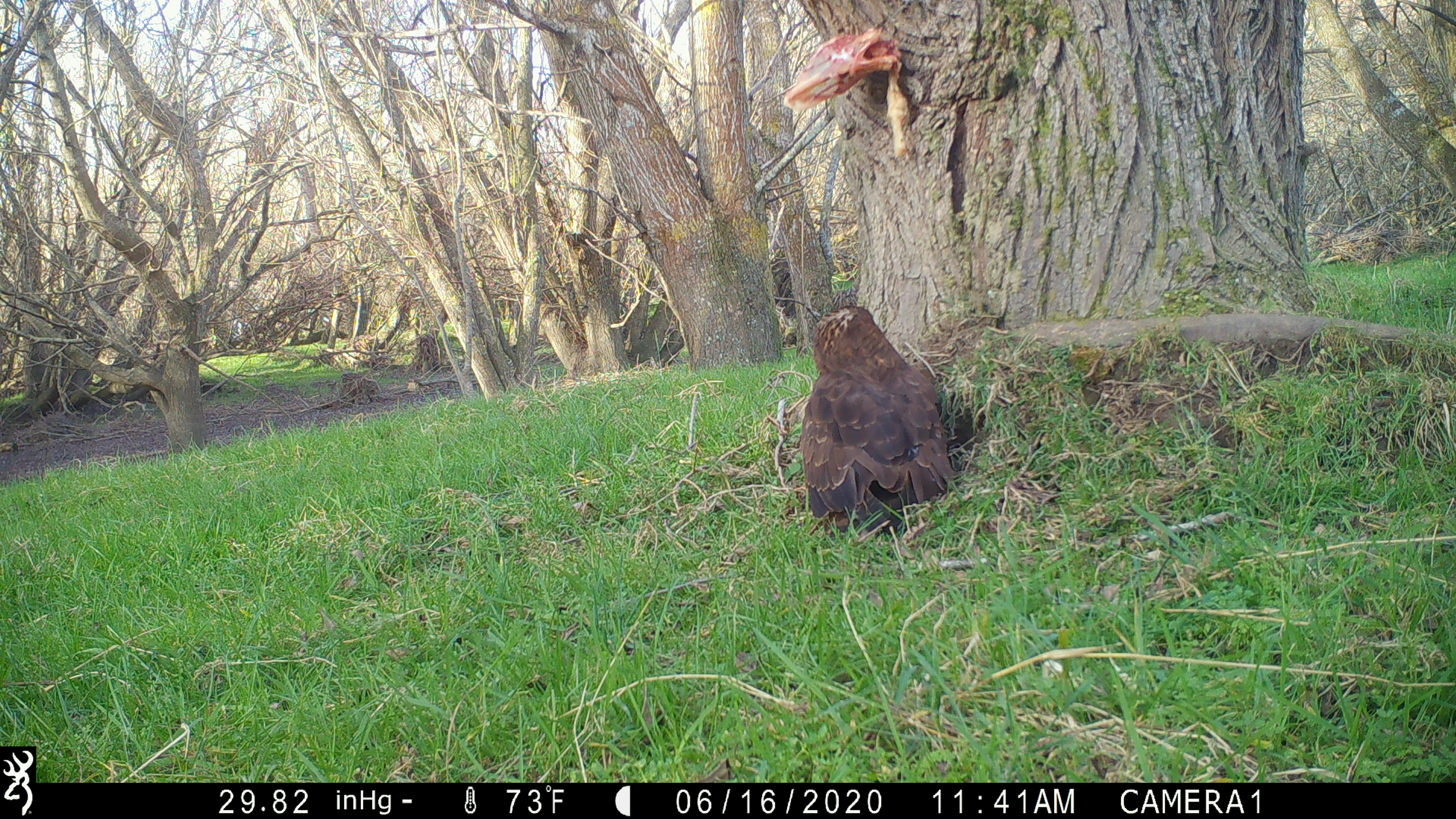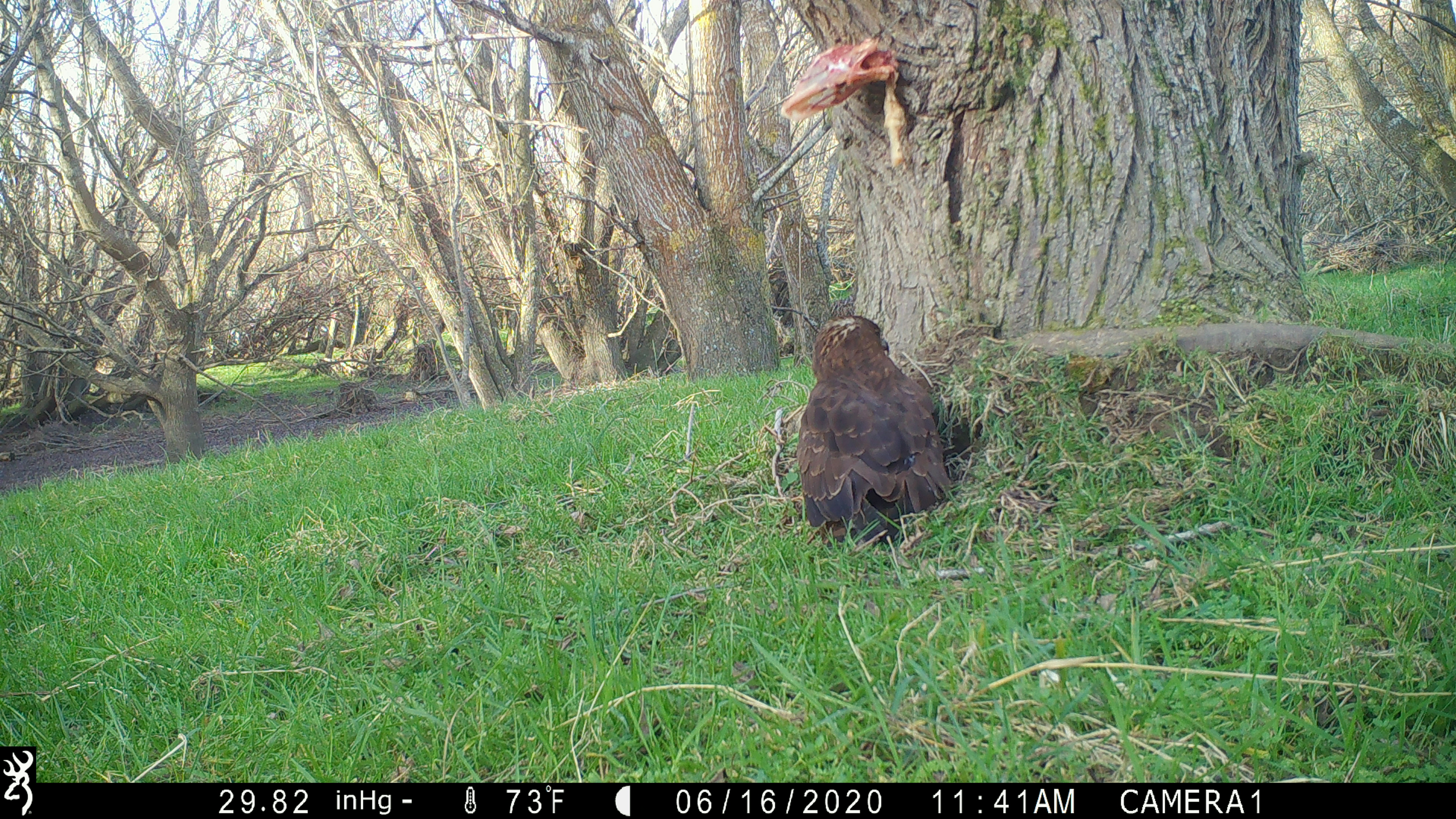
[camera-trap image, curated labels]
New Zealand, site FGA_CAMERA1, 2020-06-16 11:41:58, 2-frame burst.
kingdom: Animalia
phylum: Chordata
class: Aves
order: Accipitriformes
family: Accipitridae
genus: Circus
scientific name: Circus approximans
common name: swamp harrier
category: harrier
Harrier (swamp harrier) (Circus approximans).